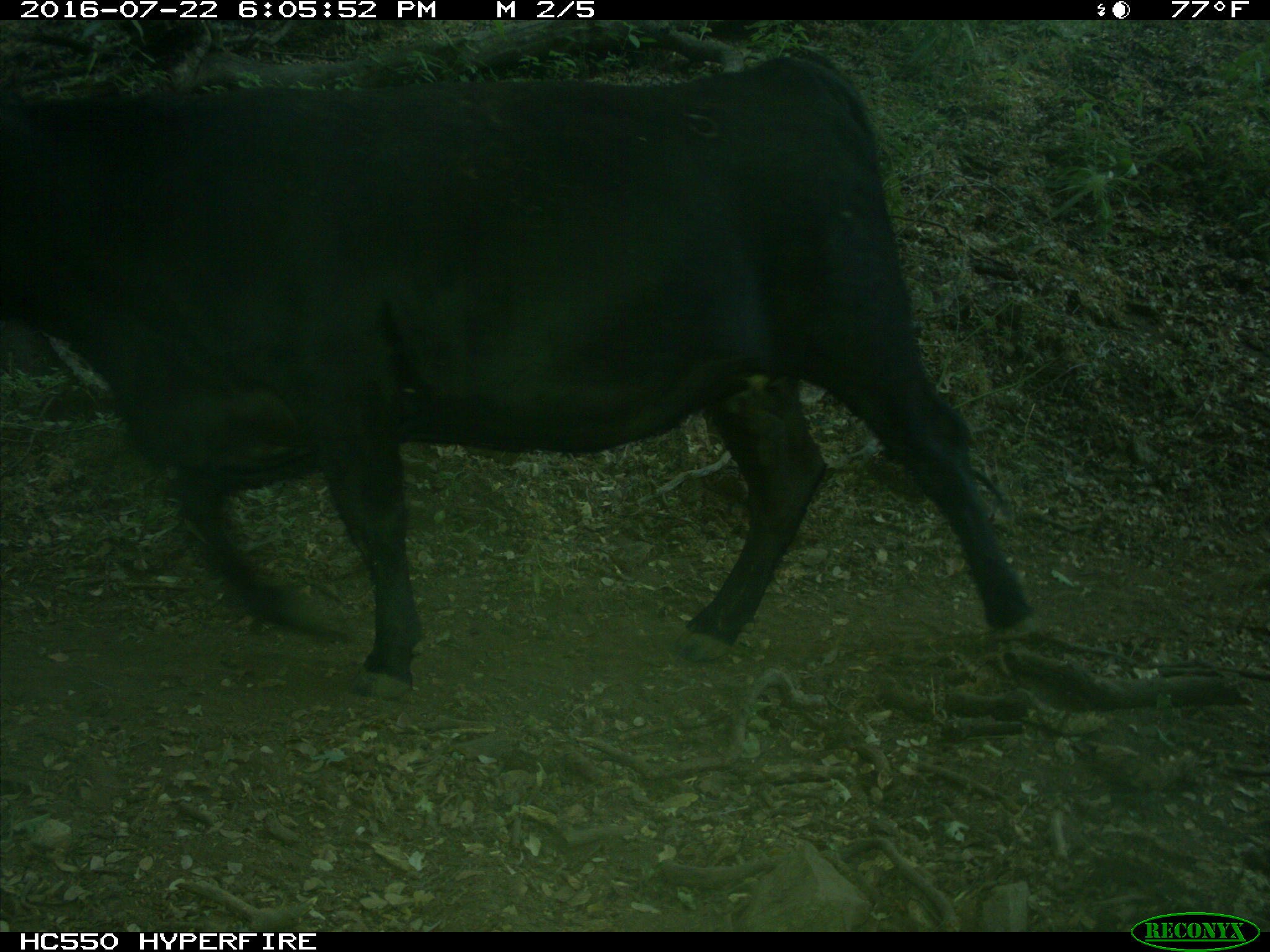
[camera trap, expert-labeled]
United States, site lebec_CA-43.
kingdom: Animalia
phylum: Chordata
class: Mammalia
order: Artiodactyla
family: Bovidae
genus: Bos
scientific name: Bos taurus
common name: domestic cow